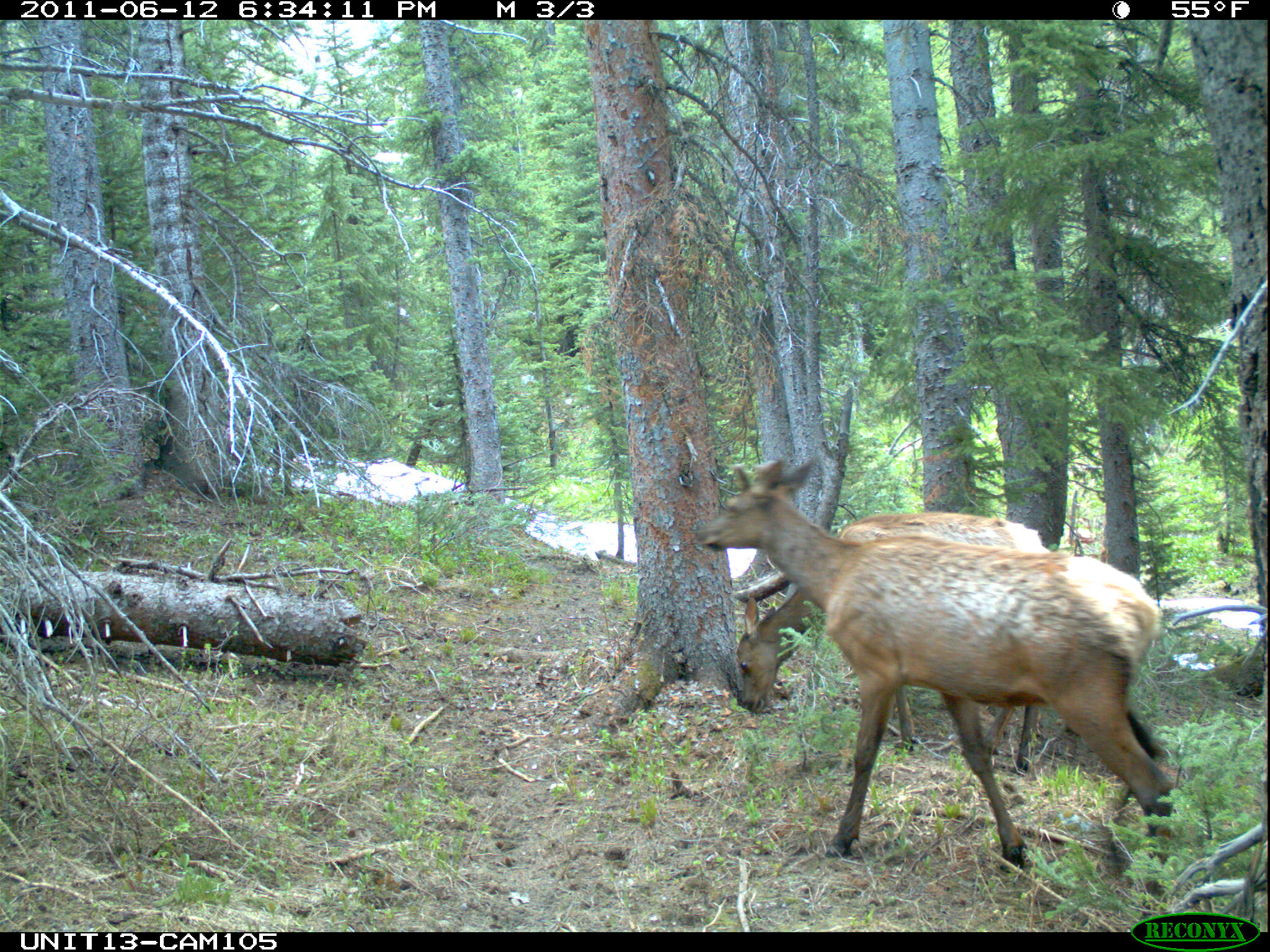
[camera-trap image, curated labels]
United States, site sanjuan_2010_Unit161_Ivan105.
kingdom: Animalia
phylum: Chordata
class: Mammalia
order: Artiodactyla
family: Cervidae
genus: Cervus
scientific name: Cervus elaphus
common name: red deer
Cervus elaphus (red deer).